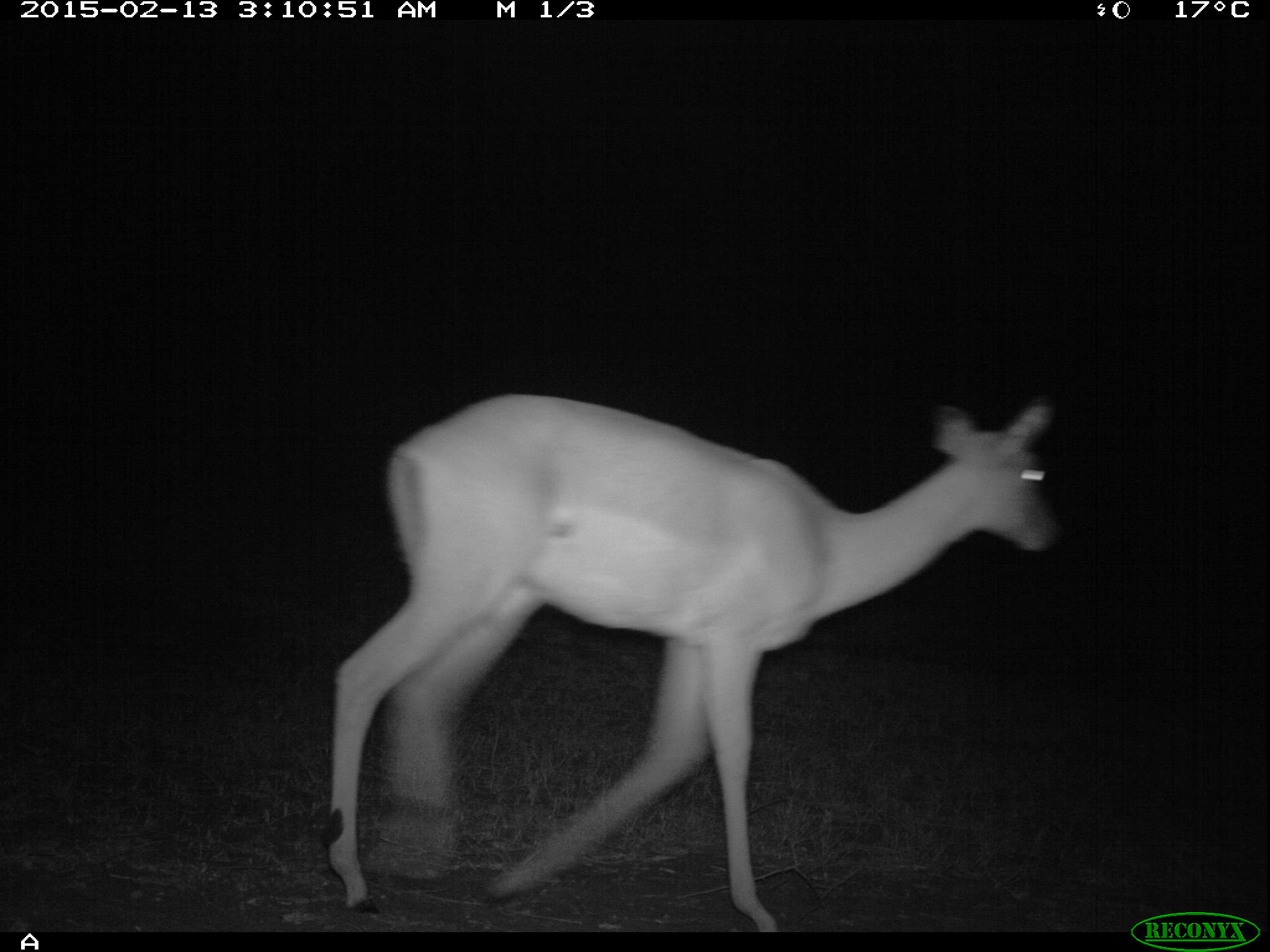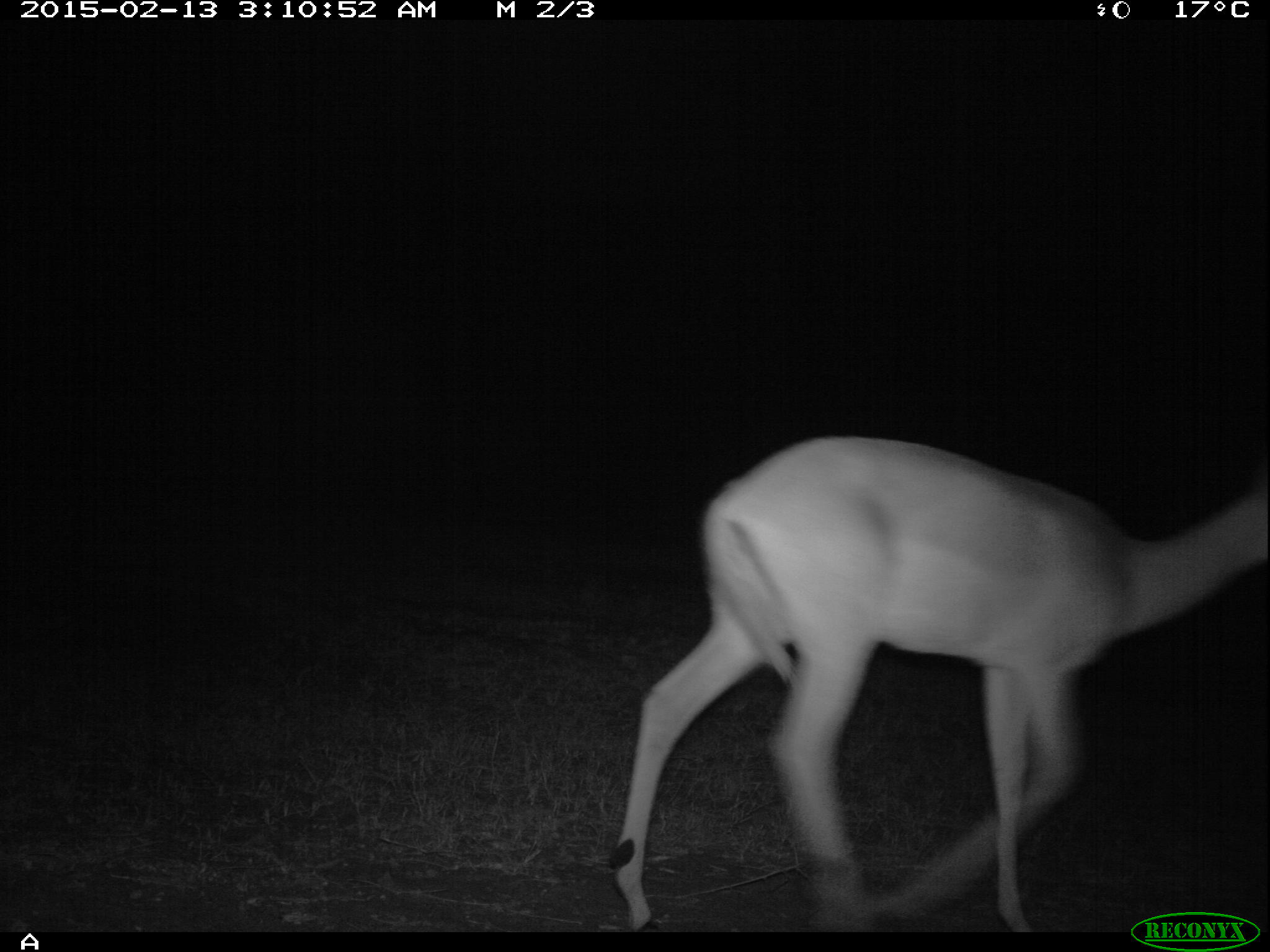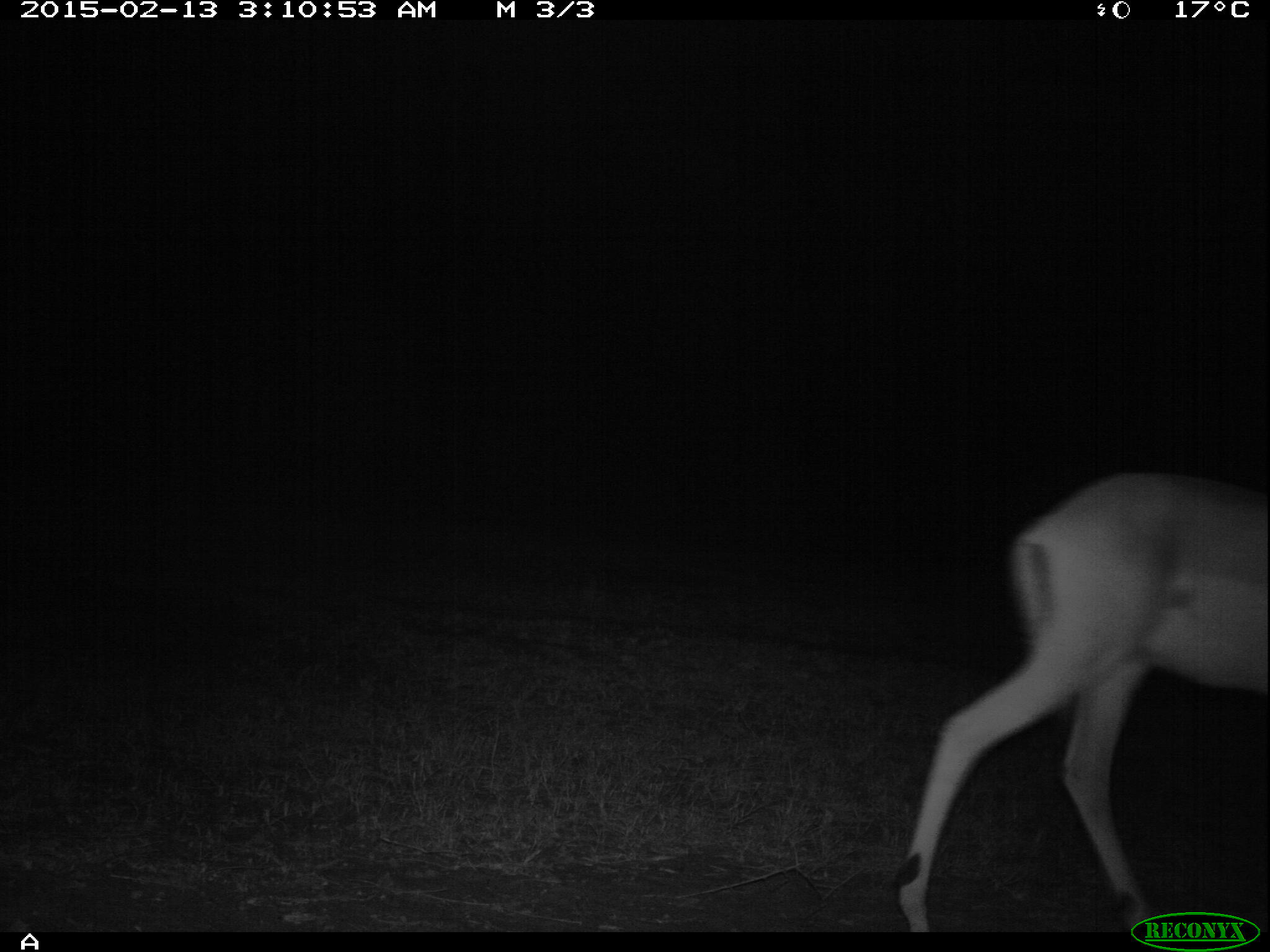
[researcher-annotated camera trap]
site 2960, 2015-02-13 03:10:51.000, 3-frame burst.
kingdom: Animalia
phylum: Chordata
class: Mammalia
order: Artiodactyla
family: Bovidae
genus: Aepyceros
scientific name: Aepyceros melampus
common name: impala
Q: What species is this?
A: Aepyceros melampus (impala).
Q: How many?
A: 2.